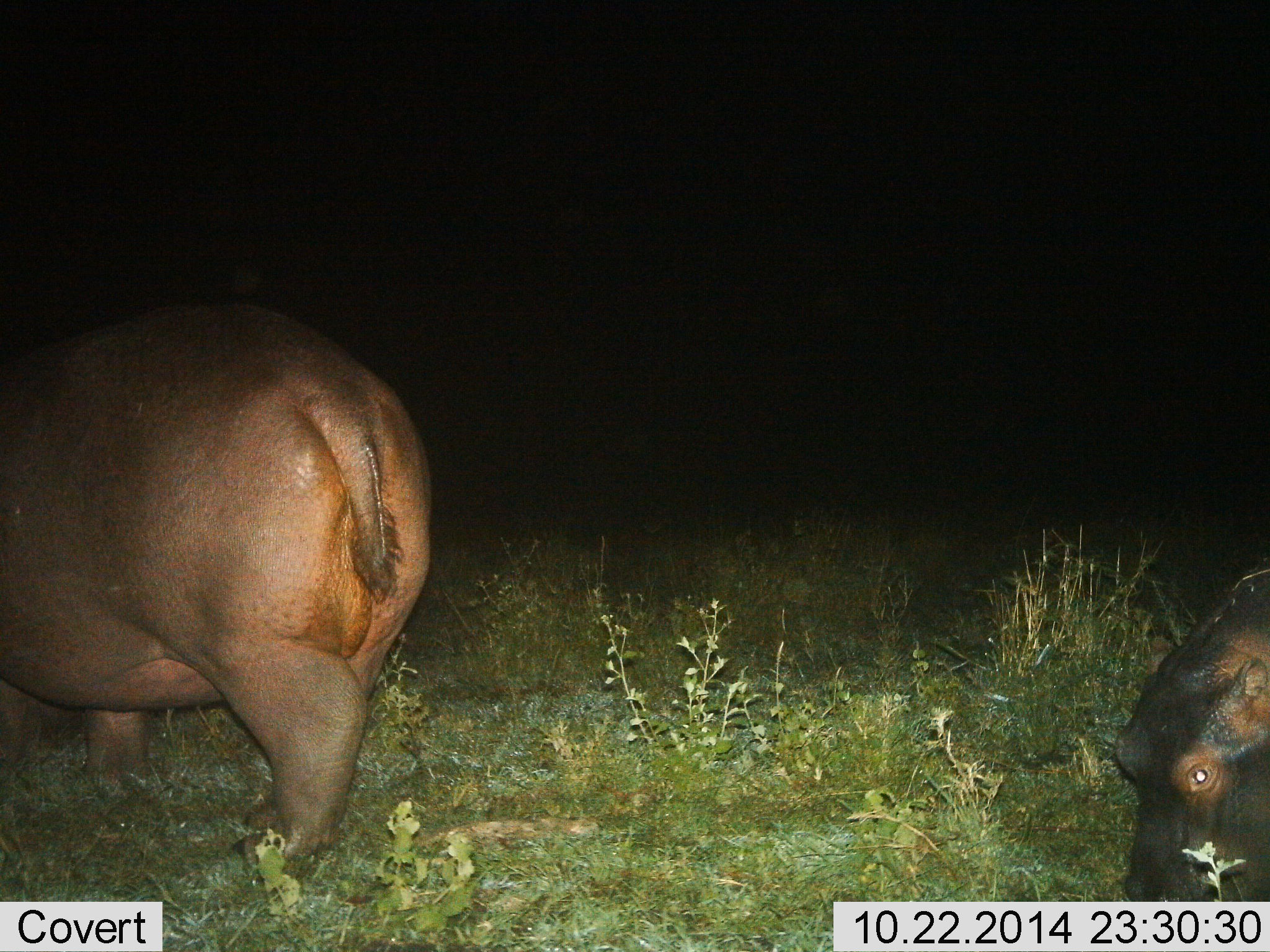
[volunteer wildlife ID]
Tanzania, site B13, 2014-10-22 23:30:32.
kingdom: Animalia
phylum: Chordata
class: Mammalia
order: Artiodactyla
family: Hippopotamidae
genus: Hippopotamus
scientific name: Hippopotamus amphibius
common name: hippopotamus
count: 2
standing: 40%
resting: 0%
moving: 30%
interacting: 0%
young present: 10%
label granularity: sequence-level